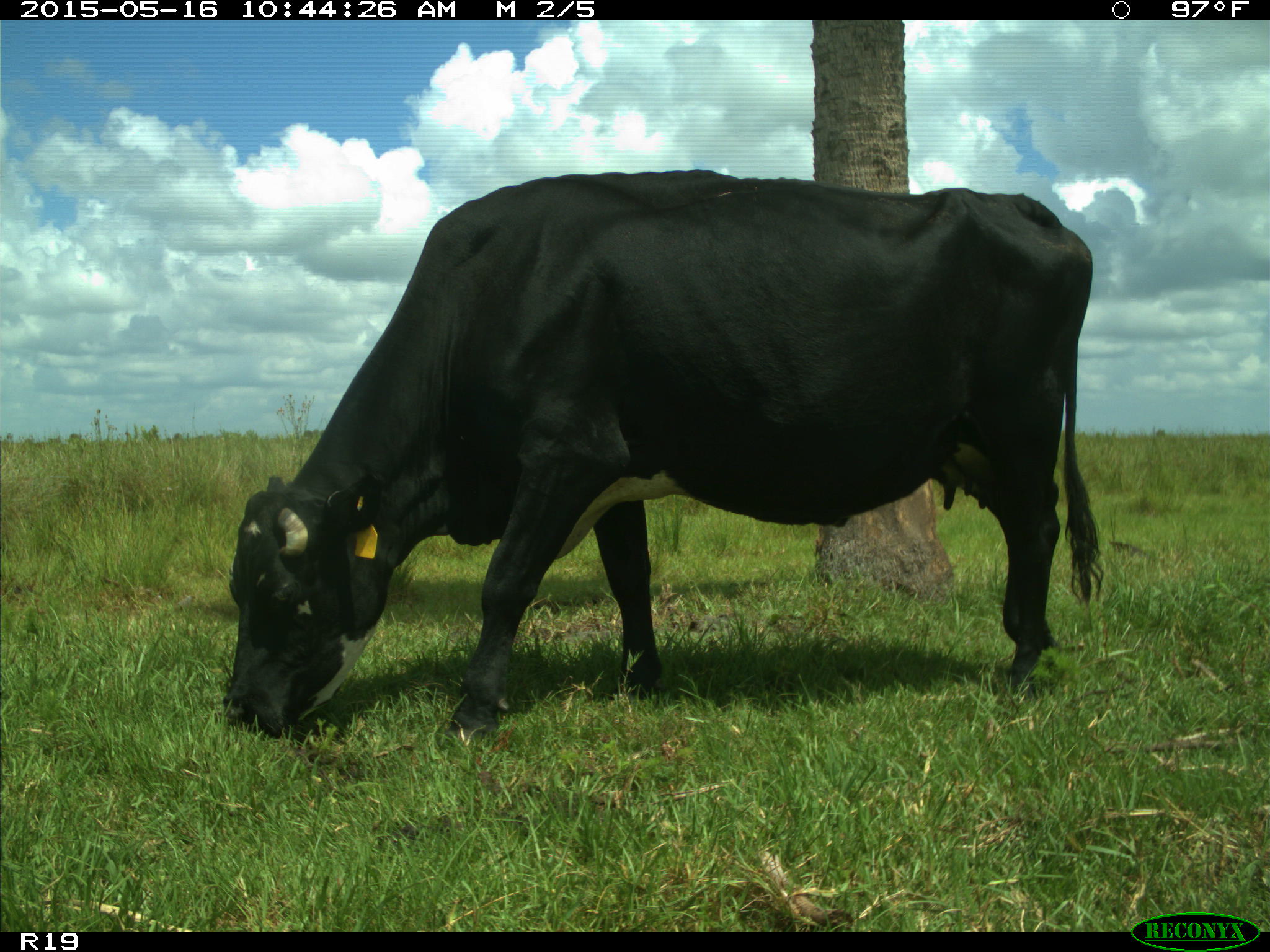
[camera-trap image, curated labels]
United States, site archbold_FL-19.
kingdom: Animalia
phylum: Chordata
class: Mammalia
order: Artiodactyla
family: Bovidae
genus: Bos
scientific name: Bos taurus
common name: domestic cow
Bos taurus (domestic cow).